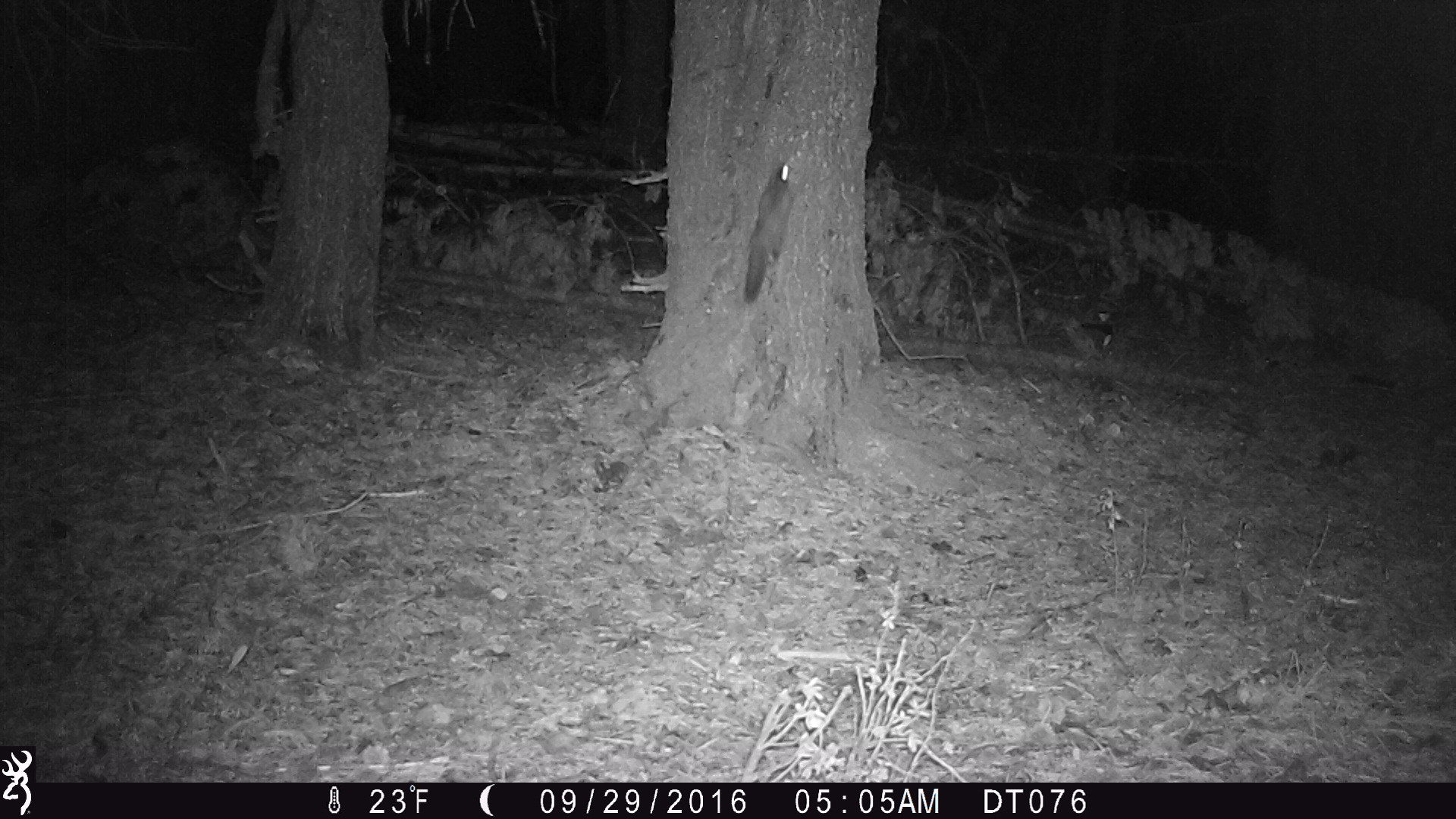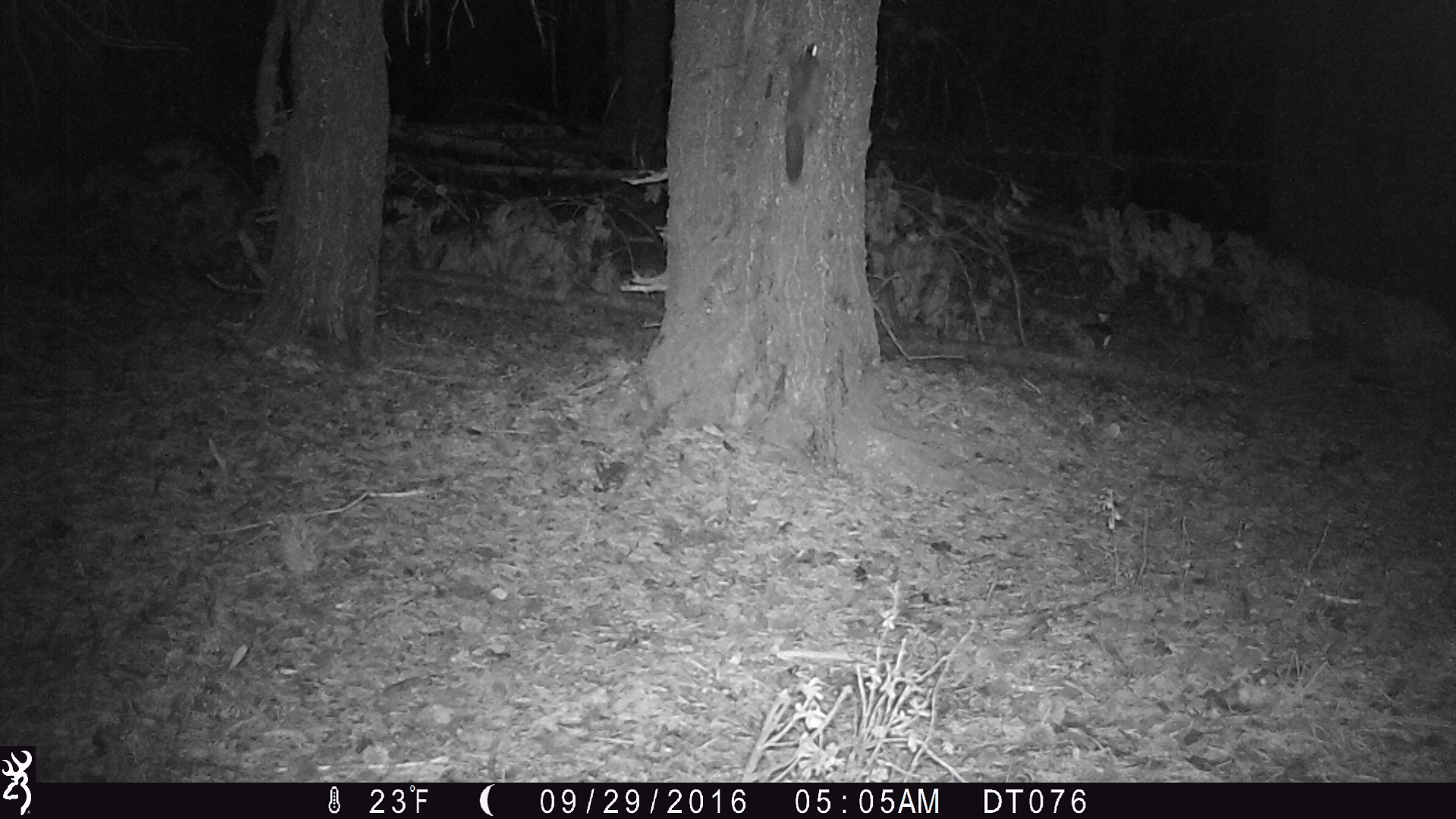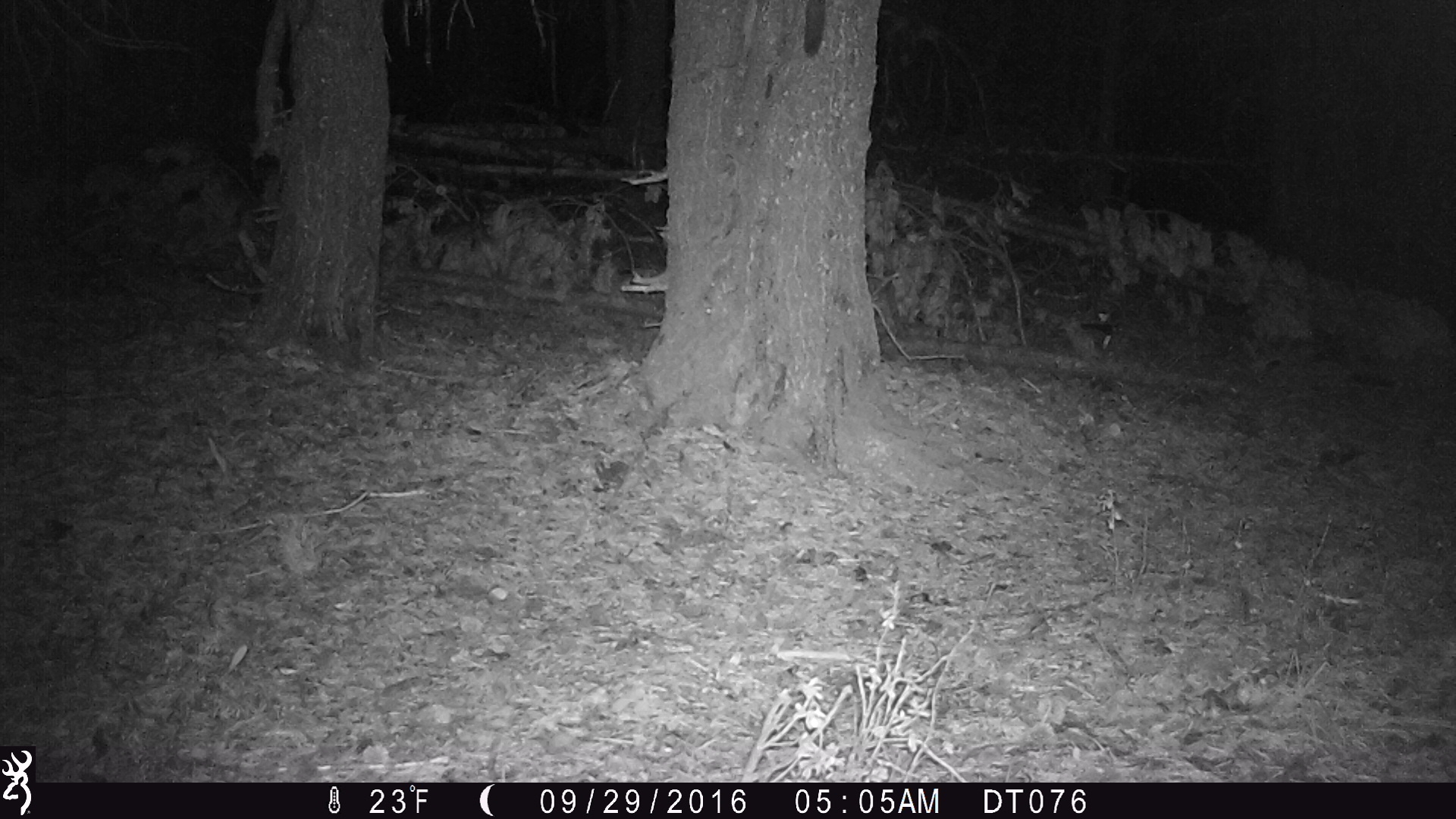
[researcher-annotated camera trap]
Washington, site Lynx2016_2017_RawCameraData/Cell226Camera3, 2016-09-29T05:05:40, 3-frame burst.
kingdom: Animalia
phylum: Chordata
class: Mammalia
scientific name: Mammalia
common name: small mammal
Small mammal (Mammalia). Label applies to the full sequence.